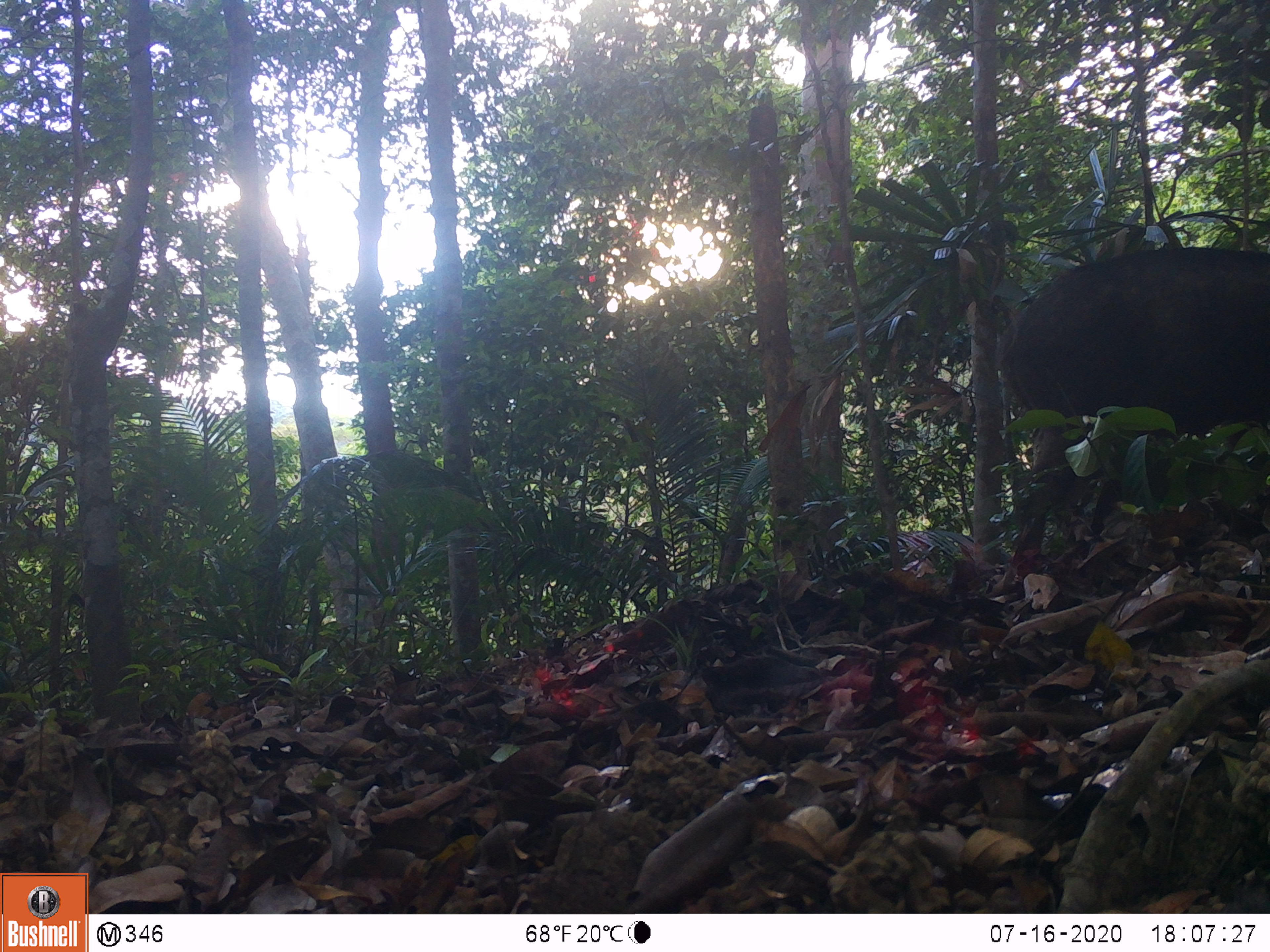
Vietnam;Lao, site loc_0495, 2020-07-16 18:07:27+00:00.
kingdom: Animalia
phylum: Chordata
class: Mammalia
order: Artiodactyla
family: Suidae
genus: Sus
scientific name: Sus scrofa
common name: eurasian wild pig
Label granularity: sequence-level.